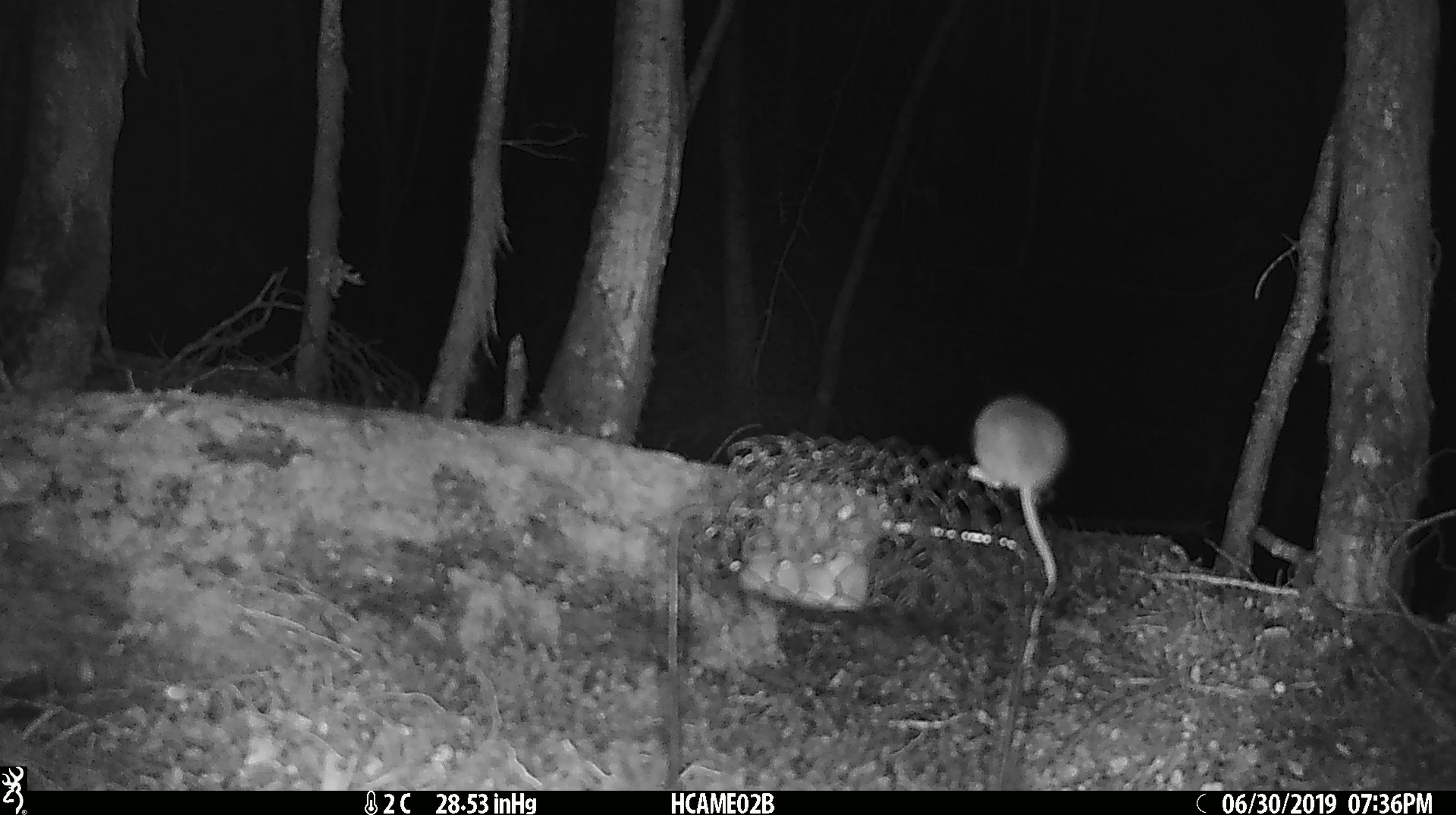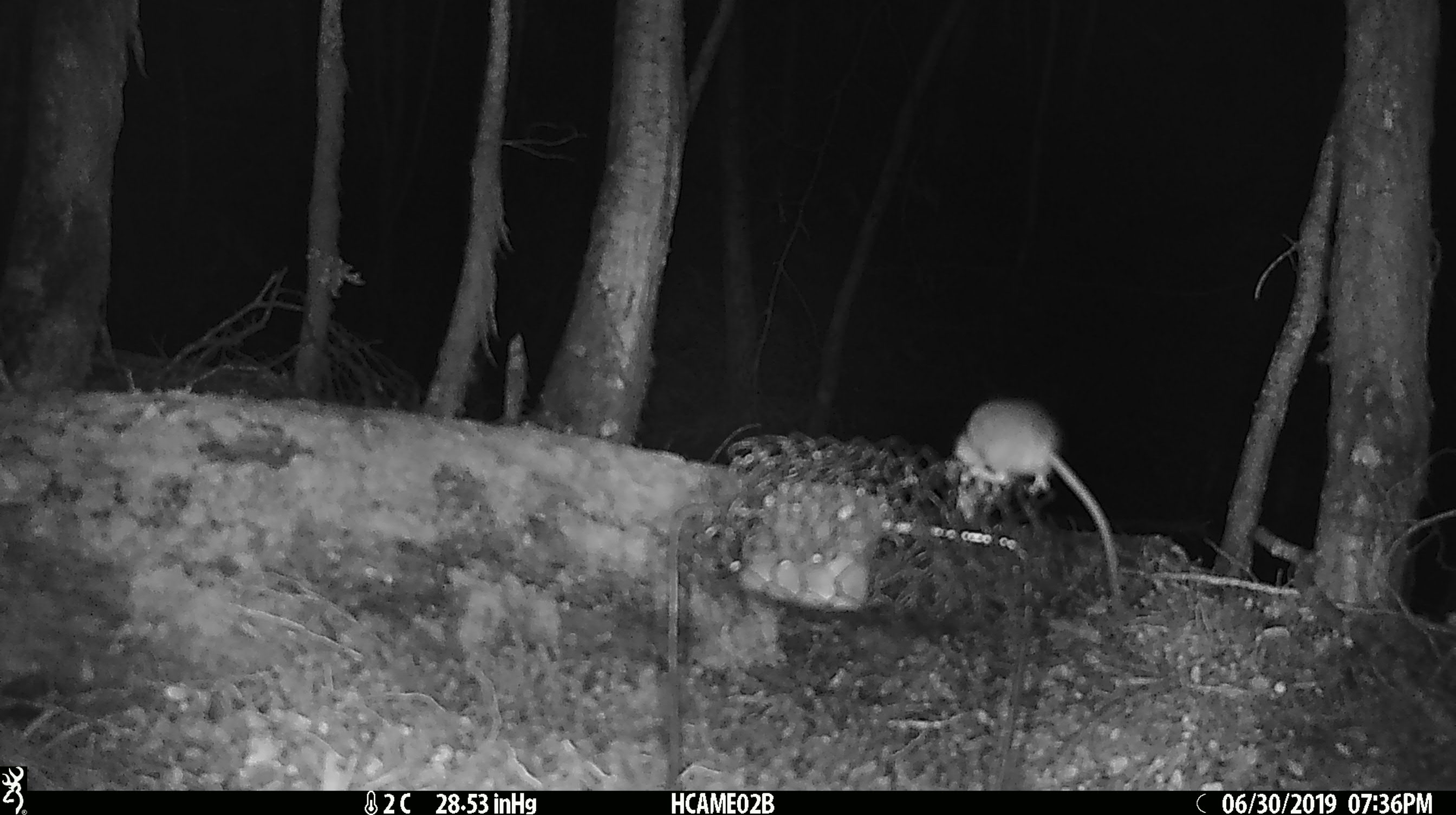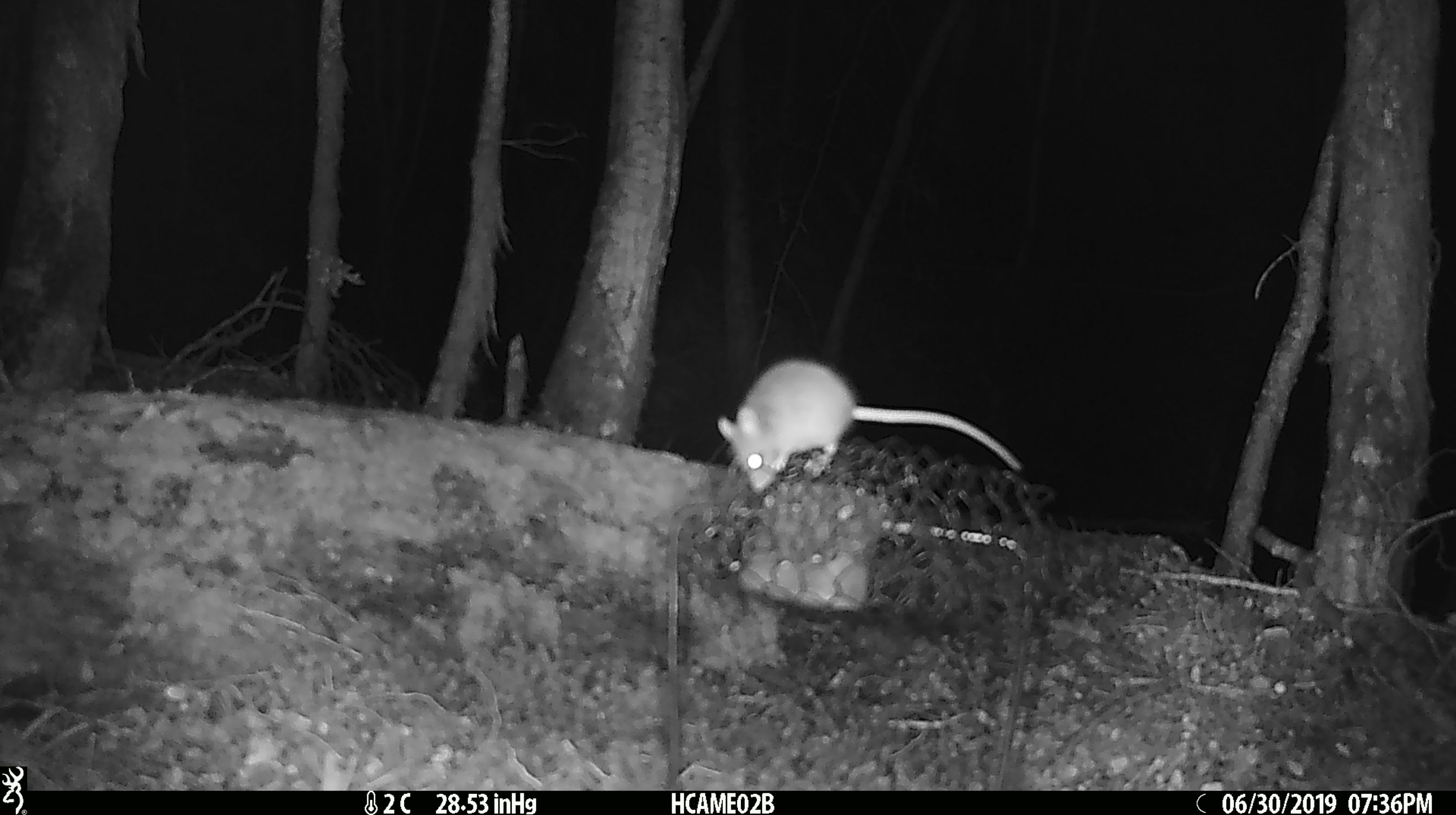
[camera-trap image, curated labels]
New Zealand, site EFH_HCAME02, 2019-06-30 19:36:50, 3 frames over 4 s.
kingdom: Animalia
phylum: Chordata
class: Mammalia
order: Rodentia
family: Muridae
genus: Mus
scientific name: Mus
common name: mouse